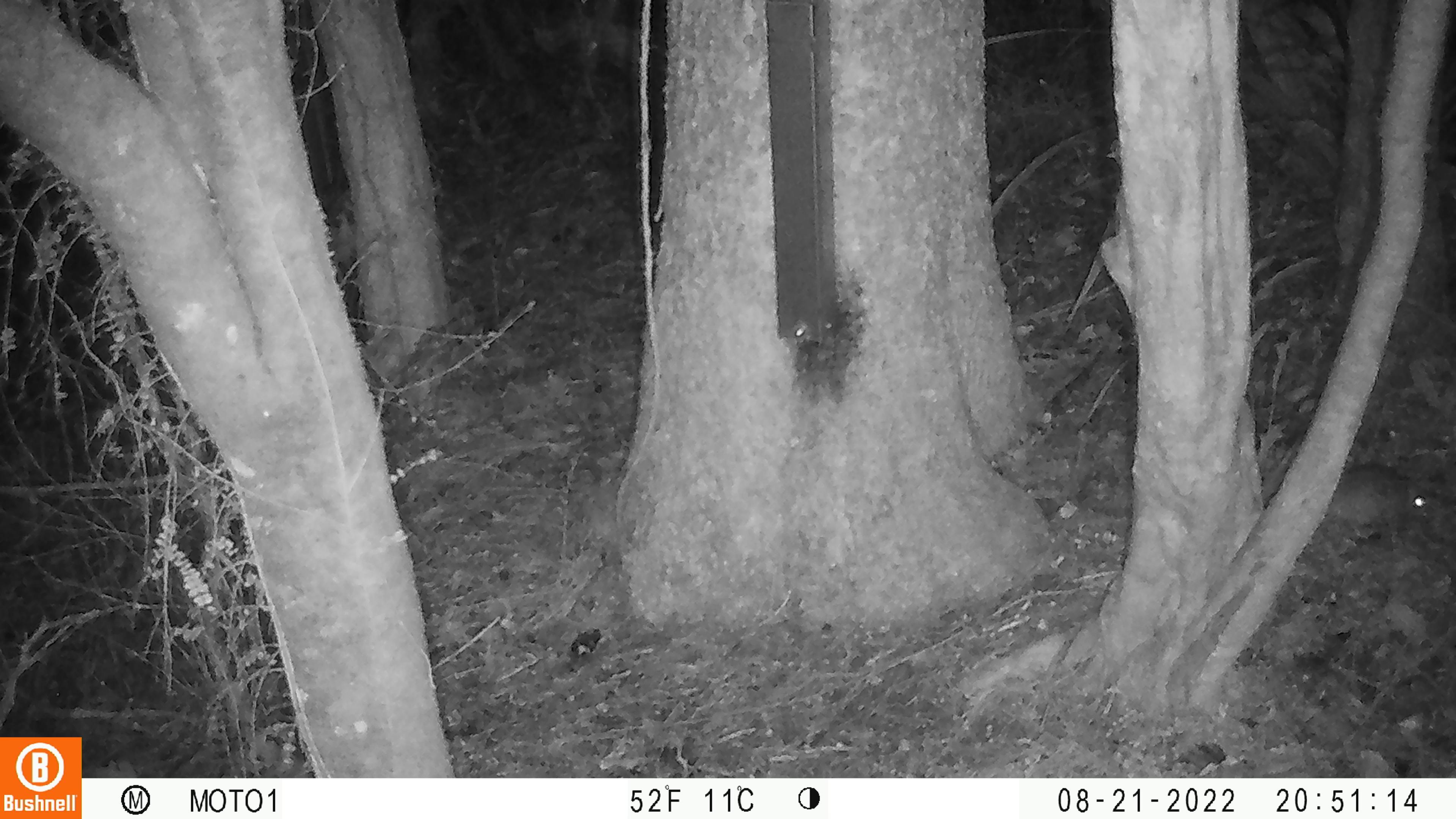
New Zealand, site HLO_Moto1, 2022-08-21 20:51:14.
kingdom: Animalia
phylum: Chordata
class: Mammalia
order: Rodentia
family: Muridae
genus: Rattus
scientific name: Rattus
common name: rat